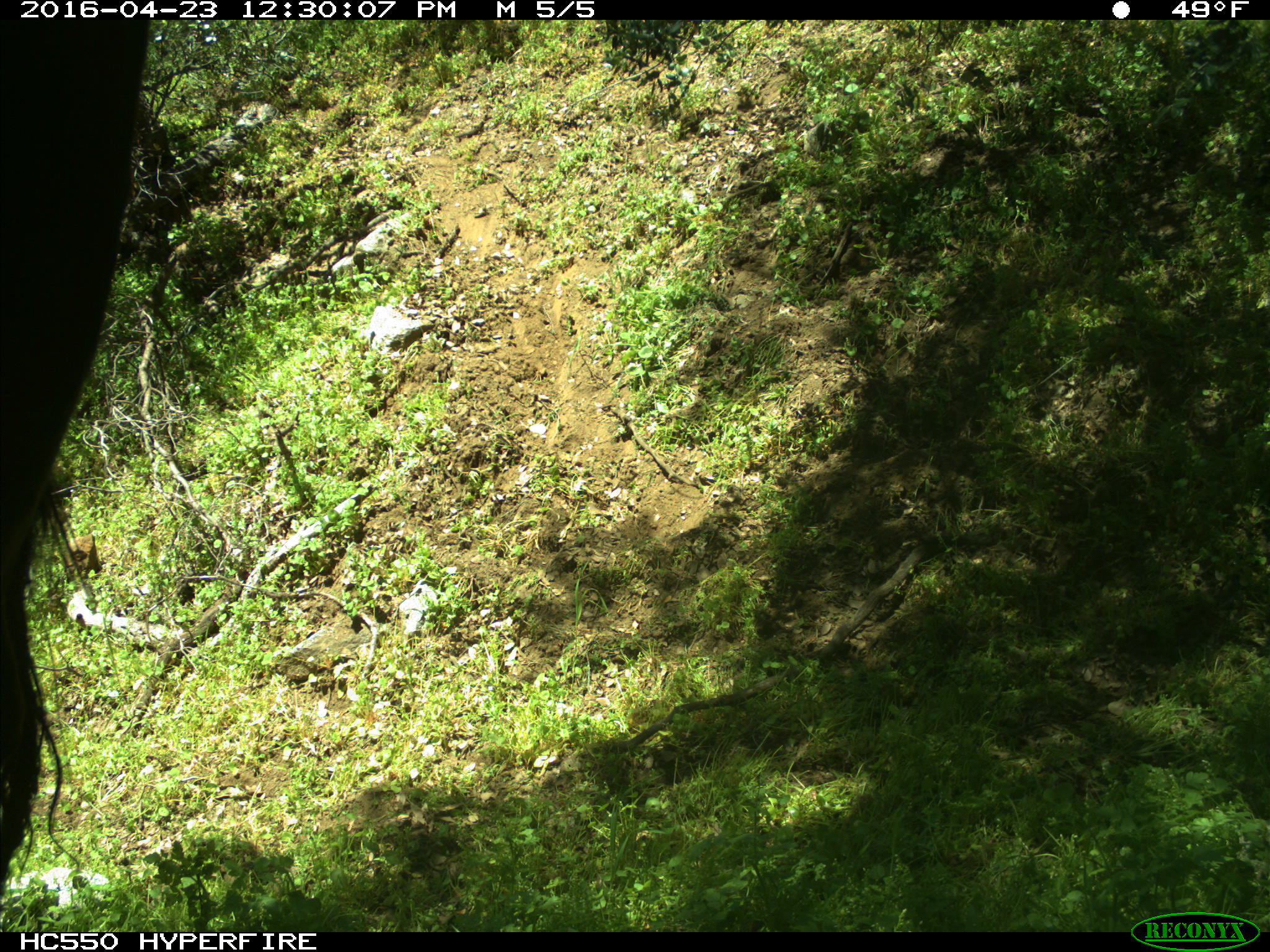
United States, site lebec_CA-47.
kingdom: Animalia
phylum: Chordata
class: Mammalia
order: Artiodactyla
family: Bovidae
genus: Bos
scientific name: Bos taurus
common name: domestic cow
Bos taurus (domestic cow).